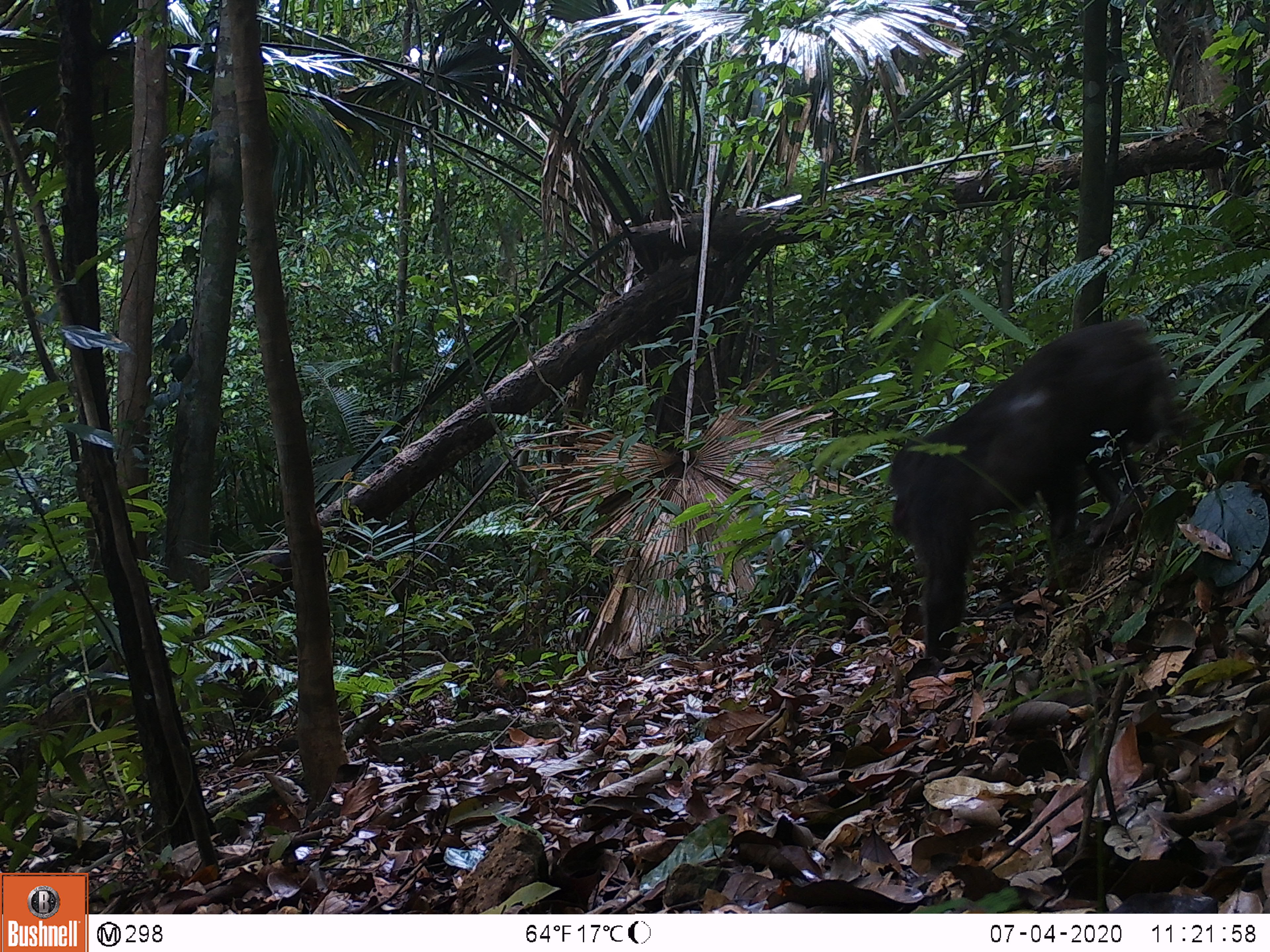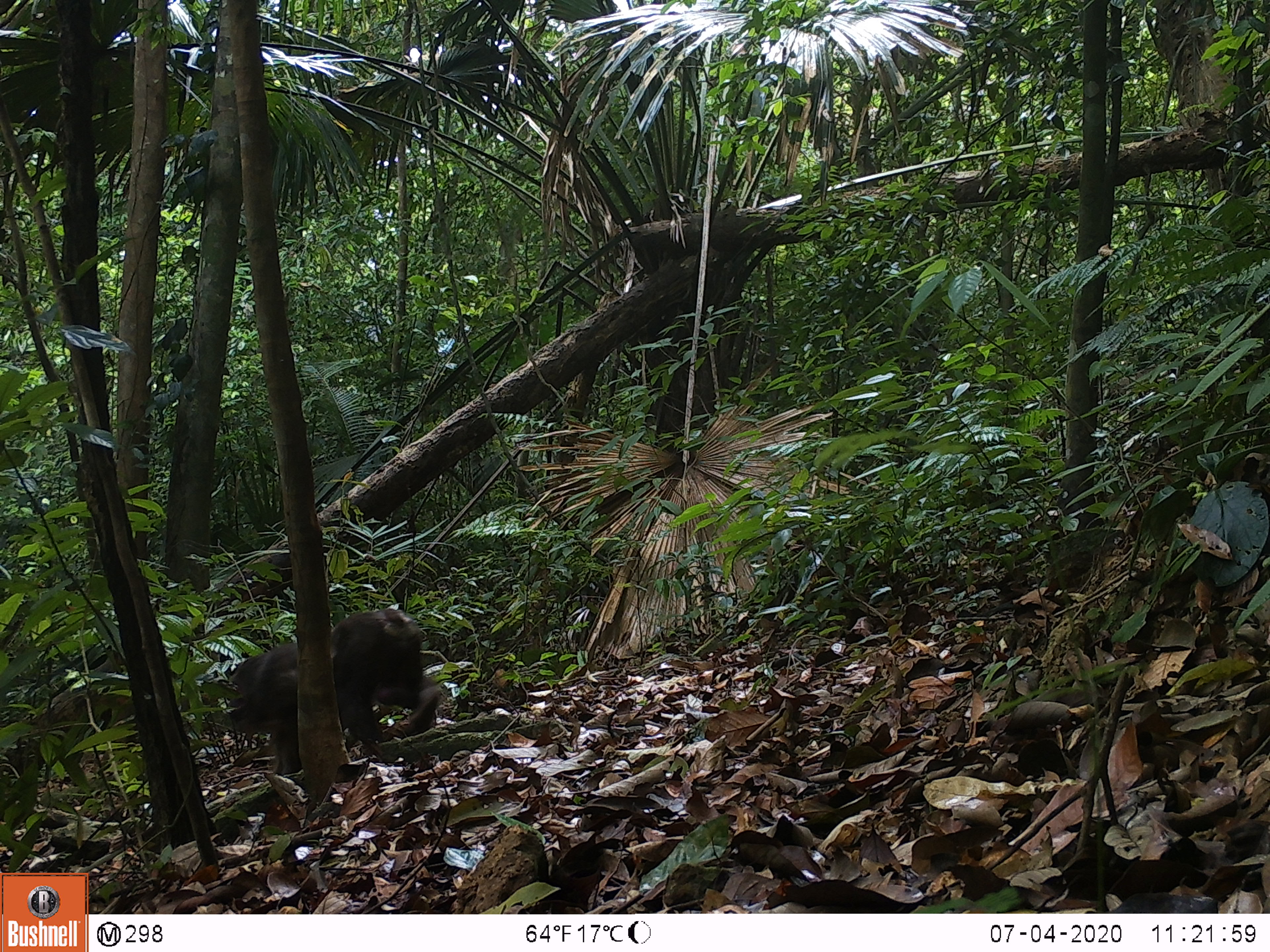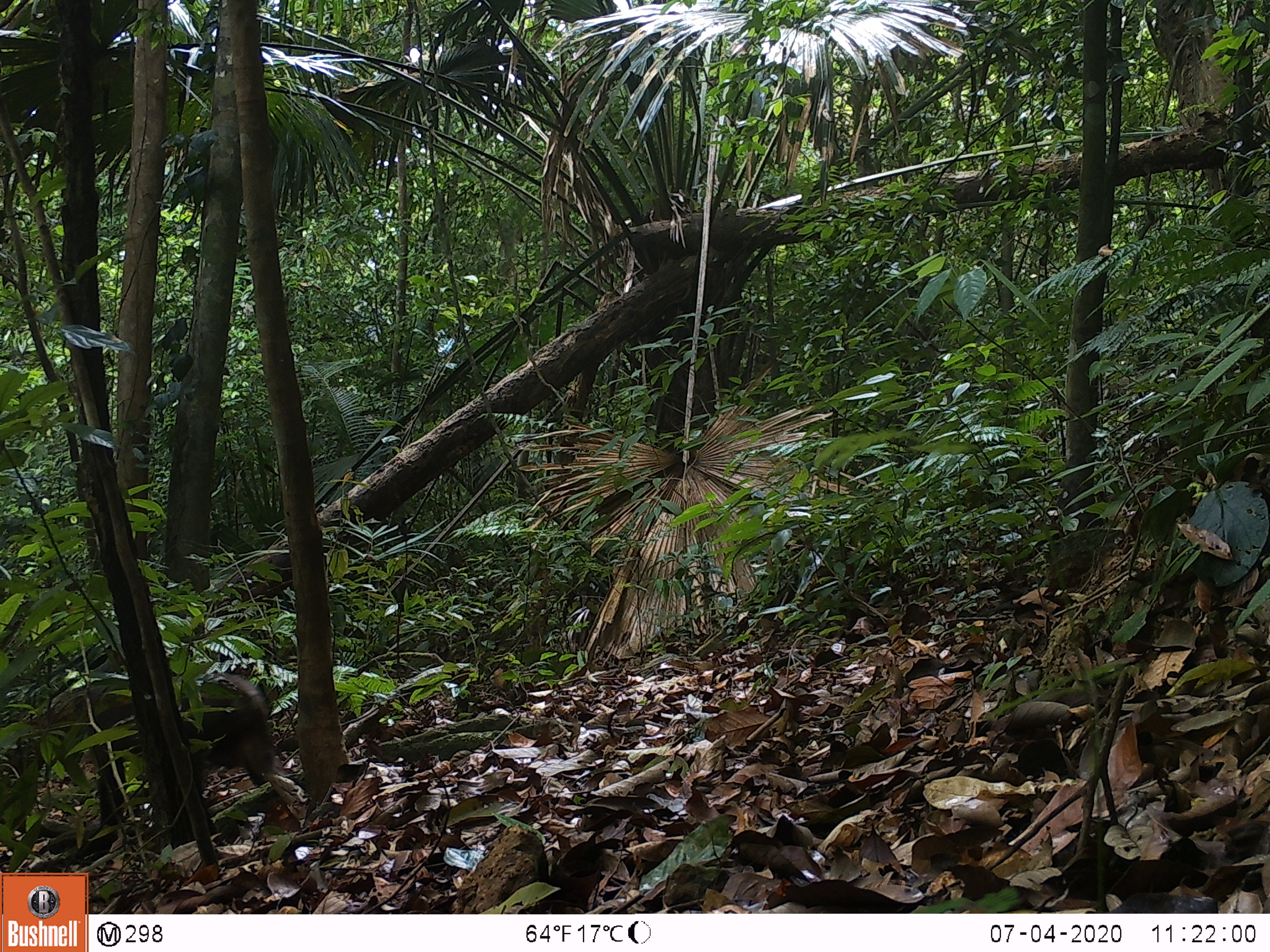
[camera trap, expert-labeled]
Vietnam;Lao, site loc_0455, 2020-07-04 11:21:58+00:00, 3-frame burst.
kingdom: Animalia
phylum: Chordata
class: Mammalia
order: Primates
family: Cercopithecidae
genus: Macaca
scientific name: Macaca arctoides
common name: stump-tailed macaque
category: stump tailed macaque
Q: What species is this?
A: Stump tailed macaque (stump-tailed macaque) (Macaca arctoides).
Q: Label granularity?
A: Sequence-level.